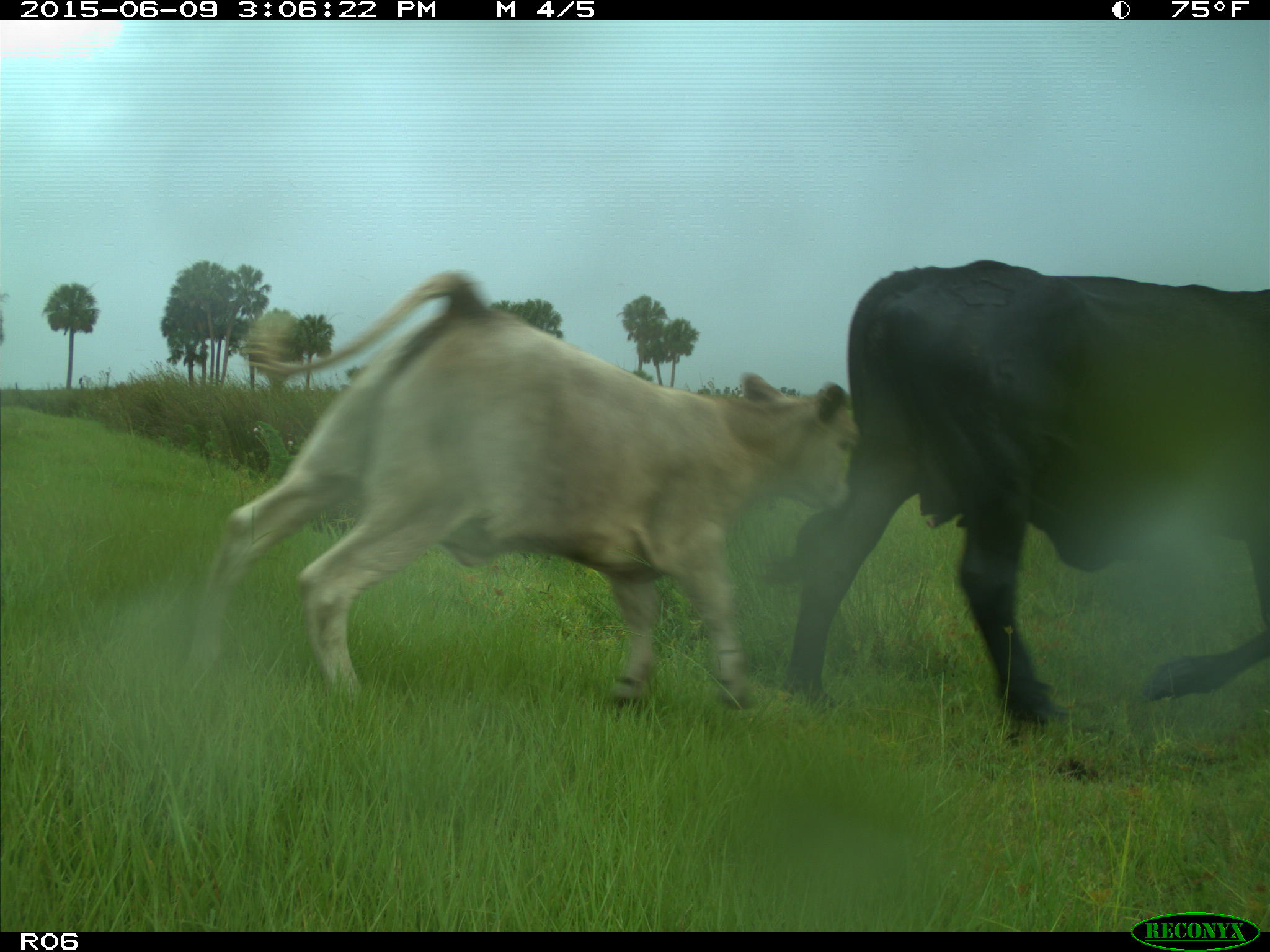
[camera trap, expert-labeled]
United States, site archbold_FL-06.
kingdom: Animalia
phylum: Chordata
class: Mammalia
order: Artiodactyla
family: Bovidae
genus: Bos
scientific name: Bos taurus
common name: domestic cow